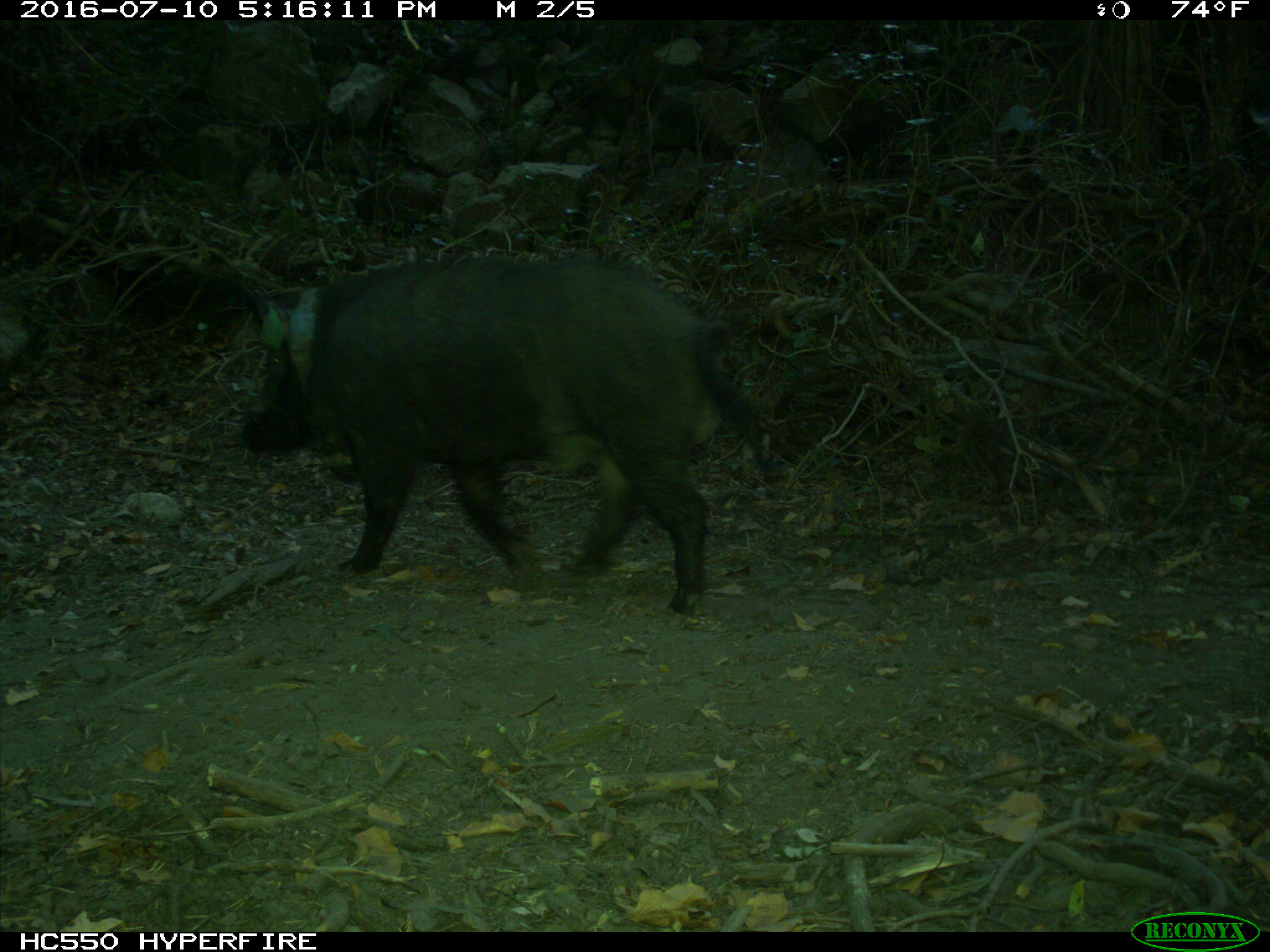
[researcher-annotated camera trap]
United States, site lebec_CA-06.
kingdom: Animalia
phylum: Chordata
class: Mammalia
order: Artiodactyla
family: Suidae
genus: Sus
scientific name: Sus scrofa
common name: wild boar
Sus scrofa (wild boar).